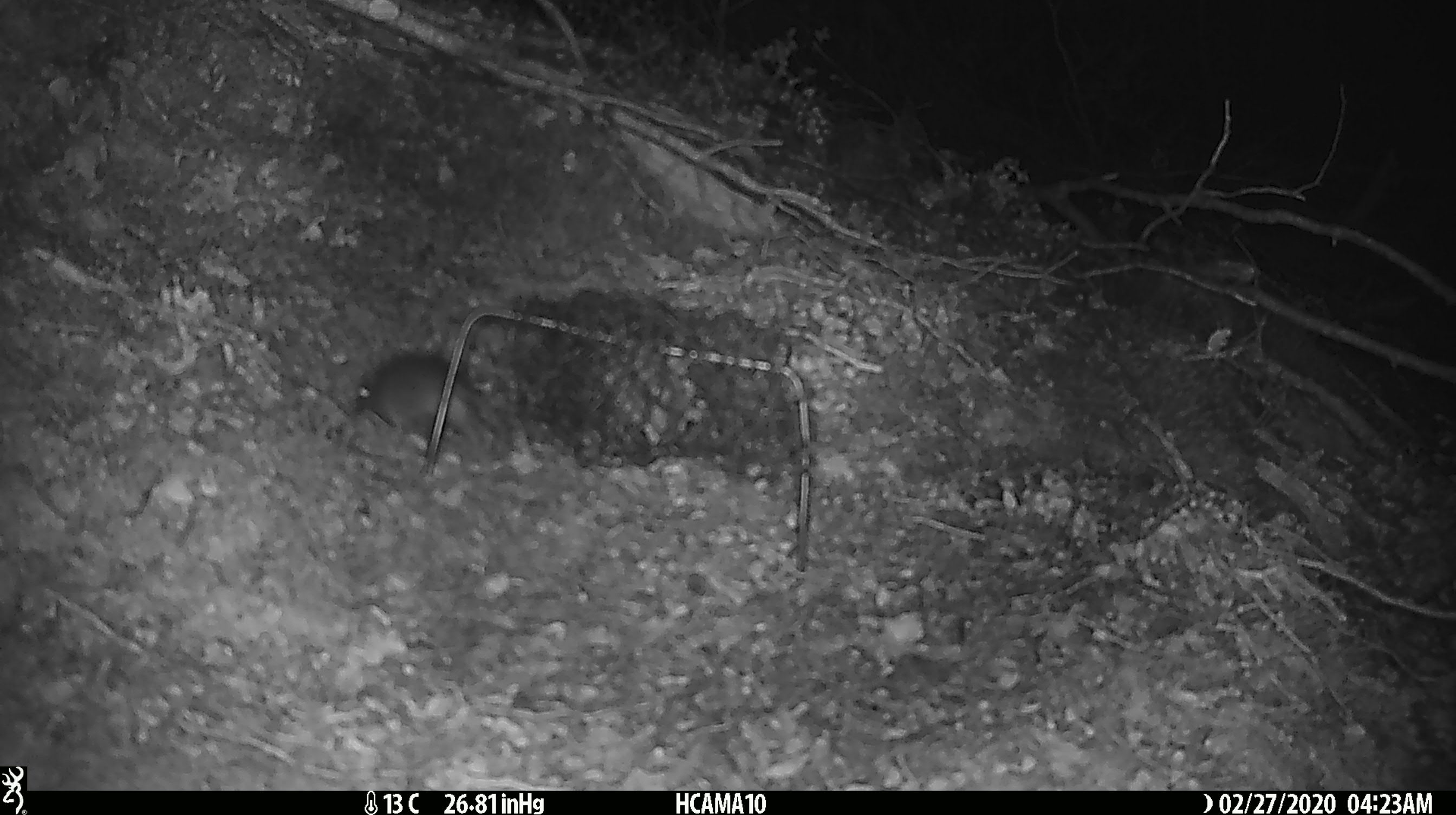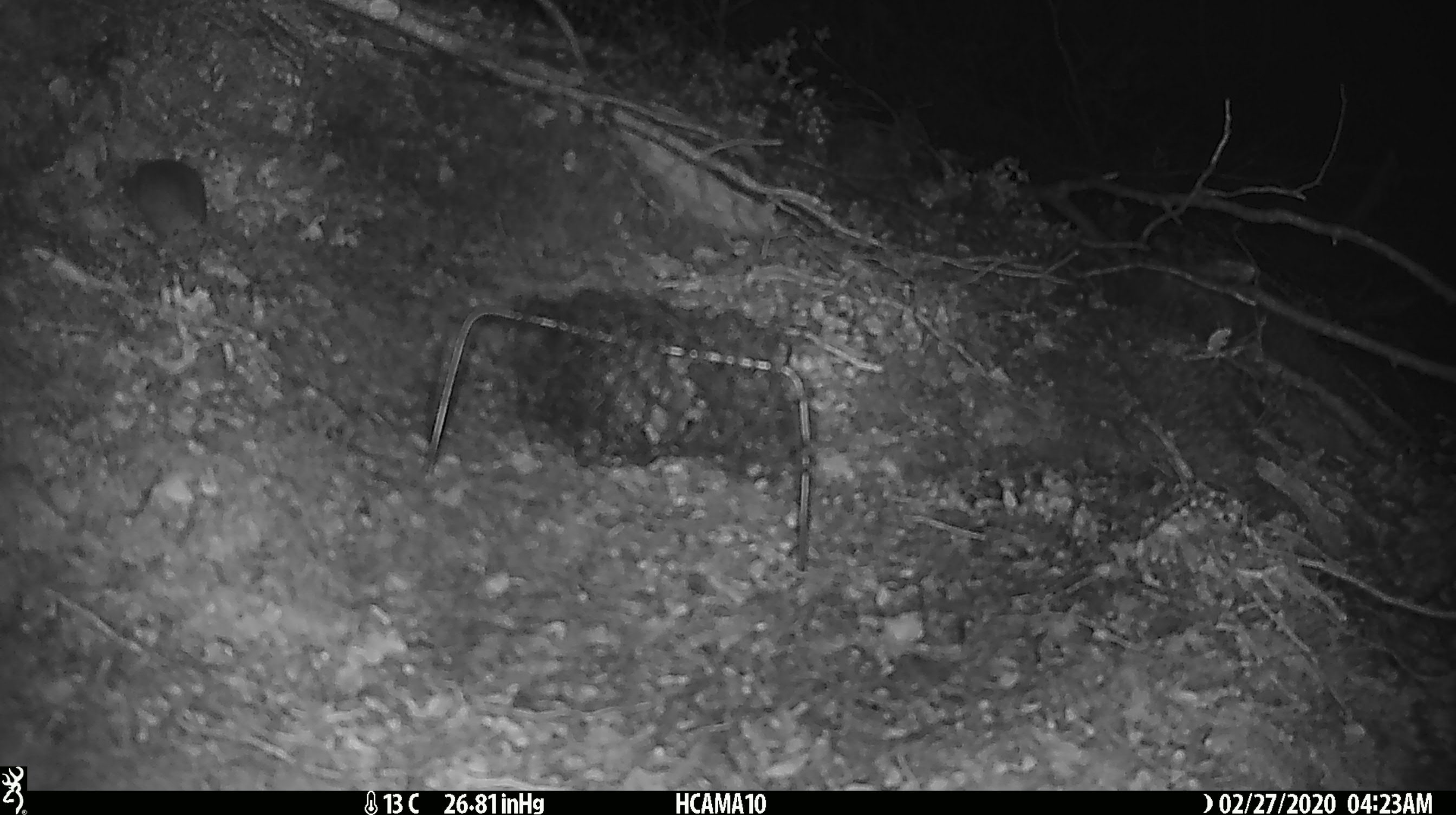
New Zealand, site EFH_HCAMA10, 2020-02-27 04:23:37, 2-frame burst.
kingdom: Animalia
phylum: Chordata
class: Mammalia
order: Rodentia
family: Muridae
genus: Mus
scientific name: Mus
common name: mouse